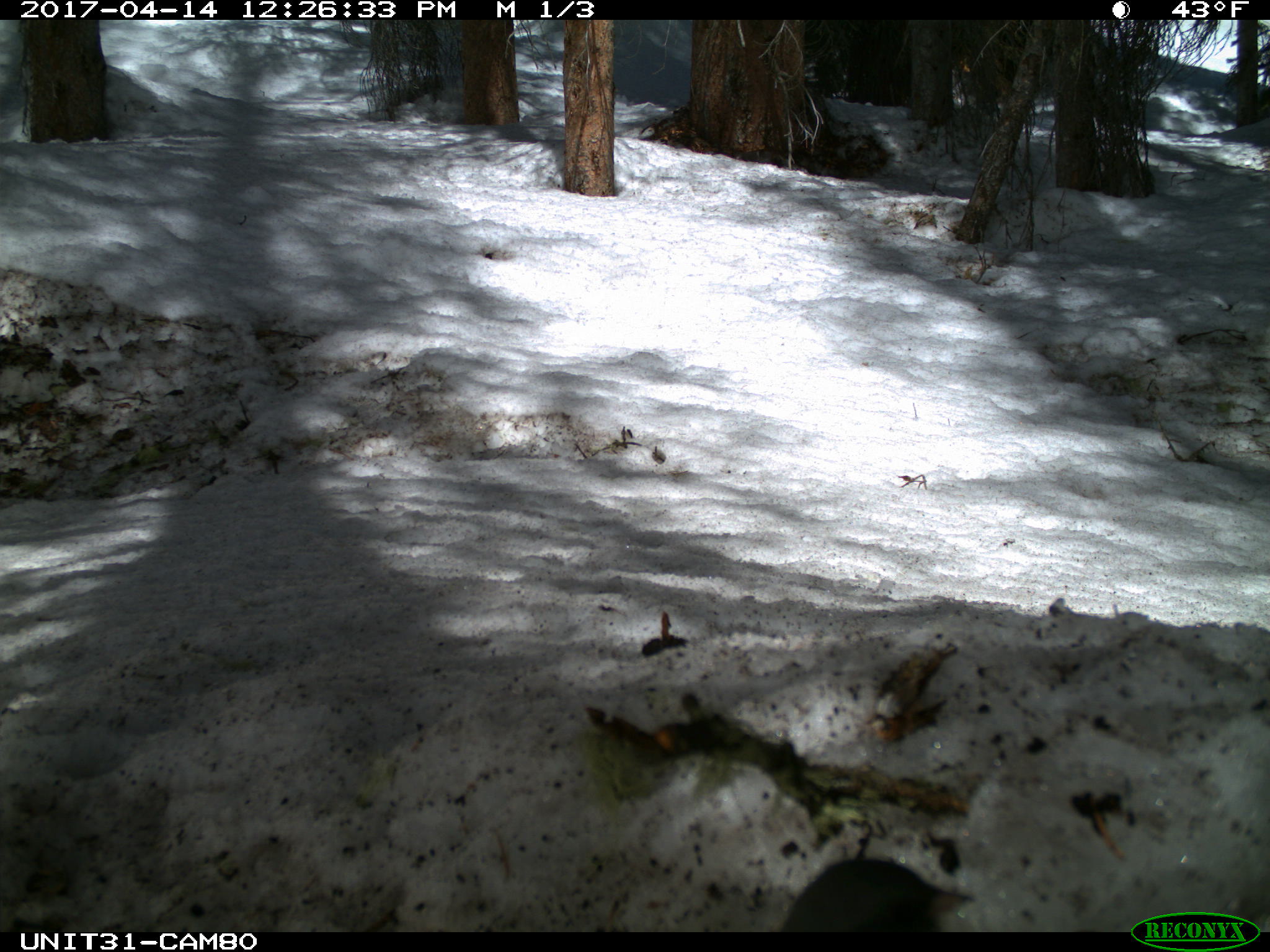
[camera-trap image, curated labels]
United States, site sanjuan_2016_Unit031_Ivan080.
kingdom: Animalia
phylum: Chordata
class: Aves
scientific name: Aves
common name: birds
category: unidentified bird